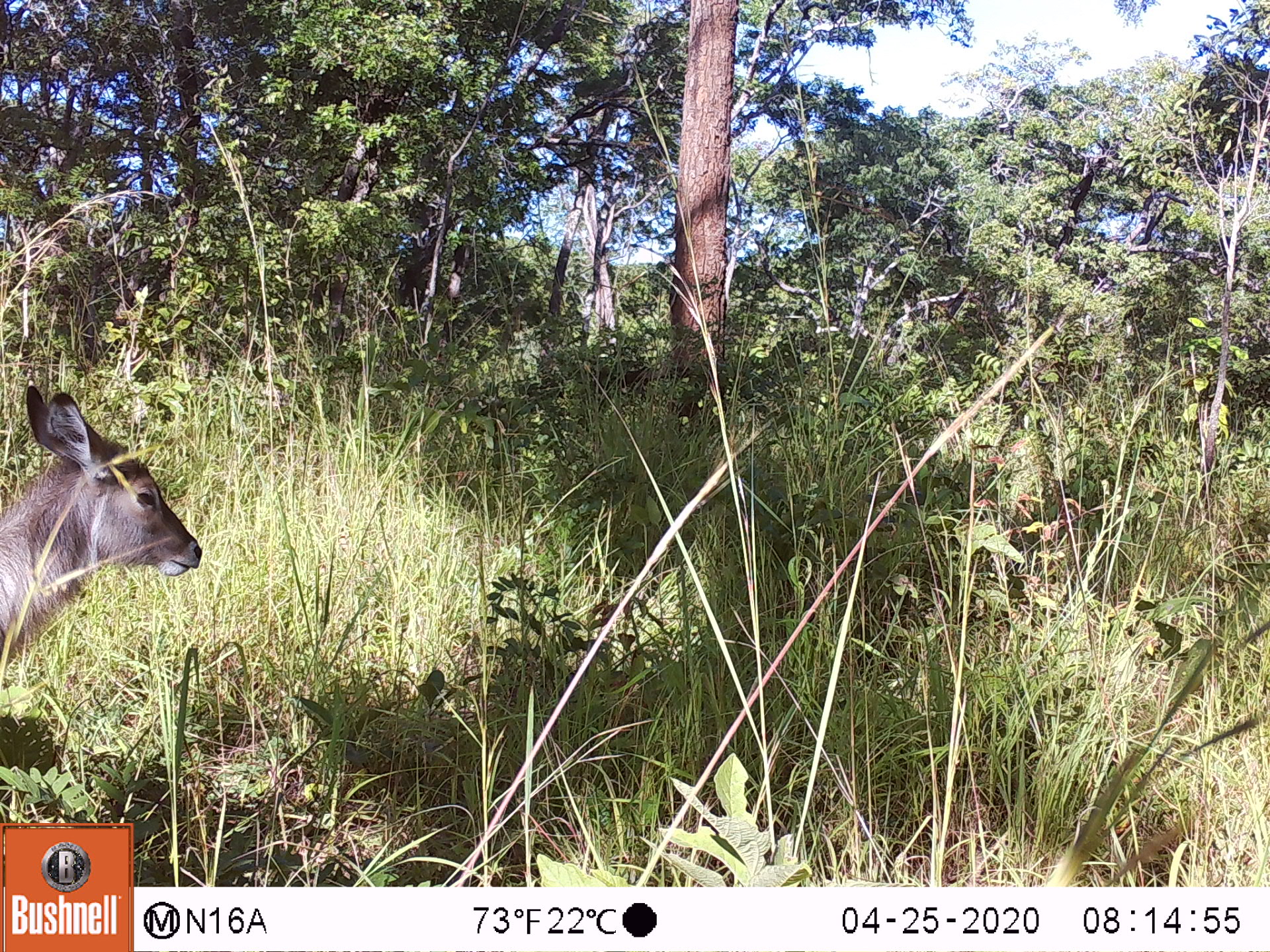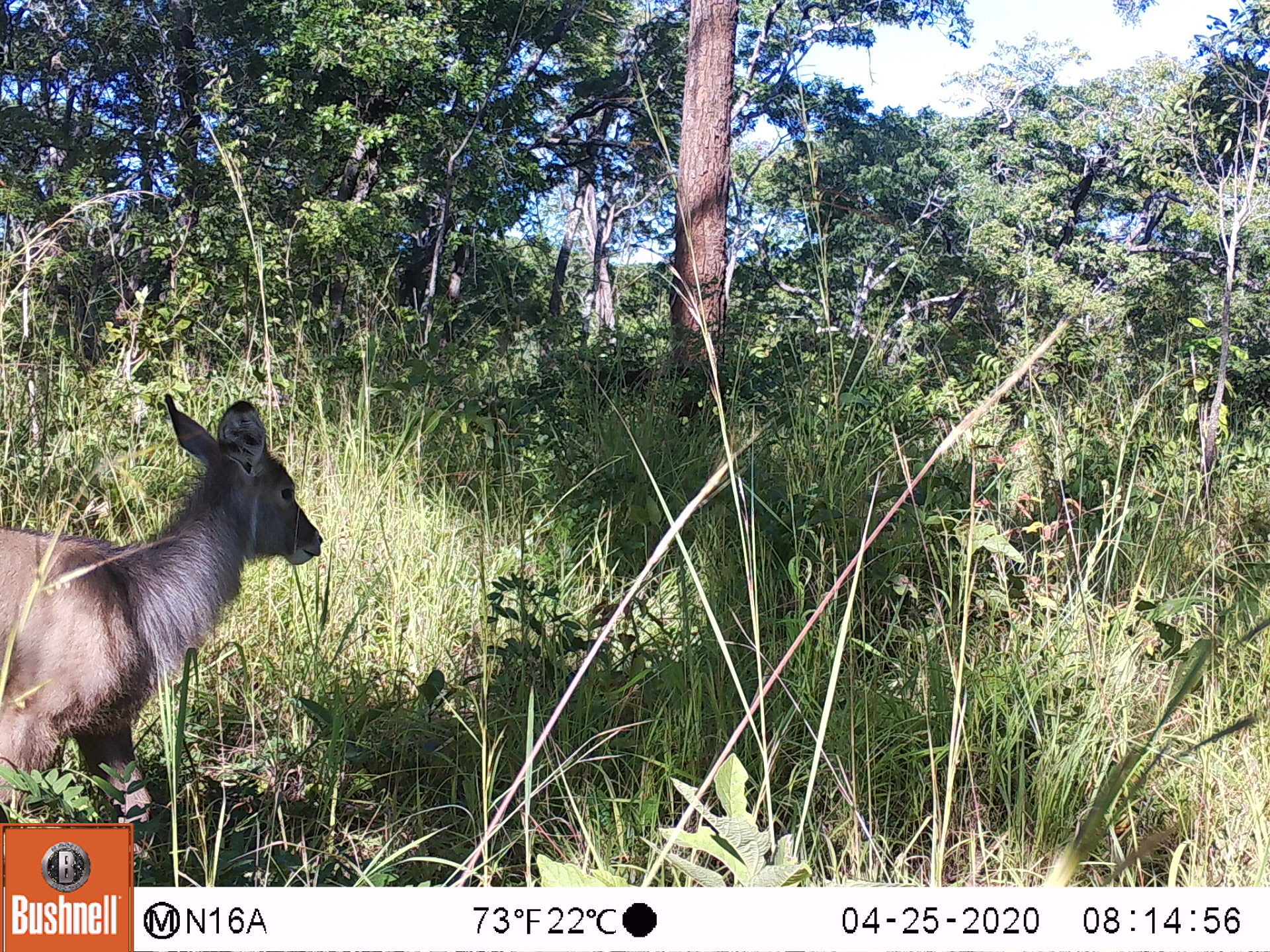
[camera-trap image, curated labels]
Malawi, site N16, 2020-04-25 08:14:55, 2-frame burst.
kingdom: Animalia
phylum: Chordata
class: Mammalia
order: Artiodactyla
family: Bovidae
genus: Kobus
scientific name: Kobus ellipsiprymnus ellipsiprymnus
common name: common waterbuck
Common waterbuck (Kobus ellipsiprymnus ellipsiprymnus), count 1.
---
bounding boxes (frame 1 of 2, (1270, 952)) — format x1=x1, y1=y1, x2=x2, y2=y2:
common waterbuck: x1=0, y1=382, x2=211, y2=685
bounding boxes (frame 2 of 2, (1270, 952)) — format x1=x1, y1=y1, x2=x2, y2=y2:
common waterbuck: x1=2, y1=388, x2=315, y2=818